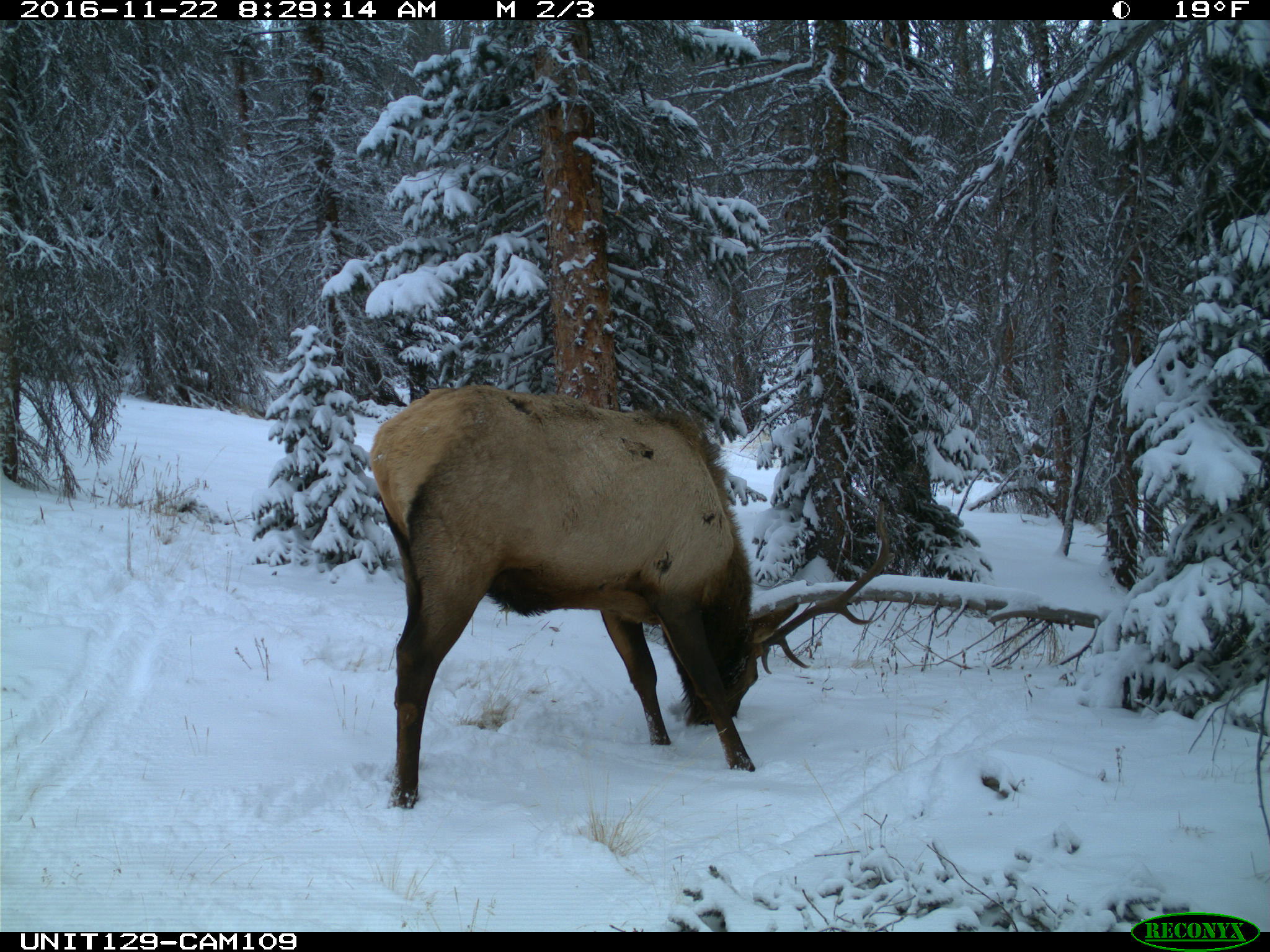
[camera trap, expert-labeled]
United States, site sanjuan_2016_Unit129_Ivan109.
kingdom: Animalia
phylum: Chordata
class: Mammalia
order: Artiodactyla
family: Cervidae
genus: Cervus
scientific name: Cervus elaphus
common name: red deer